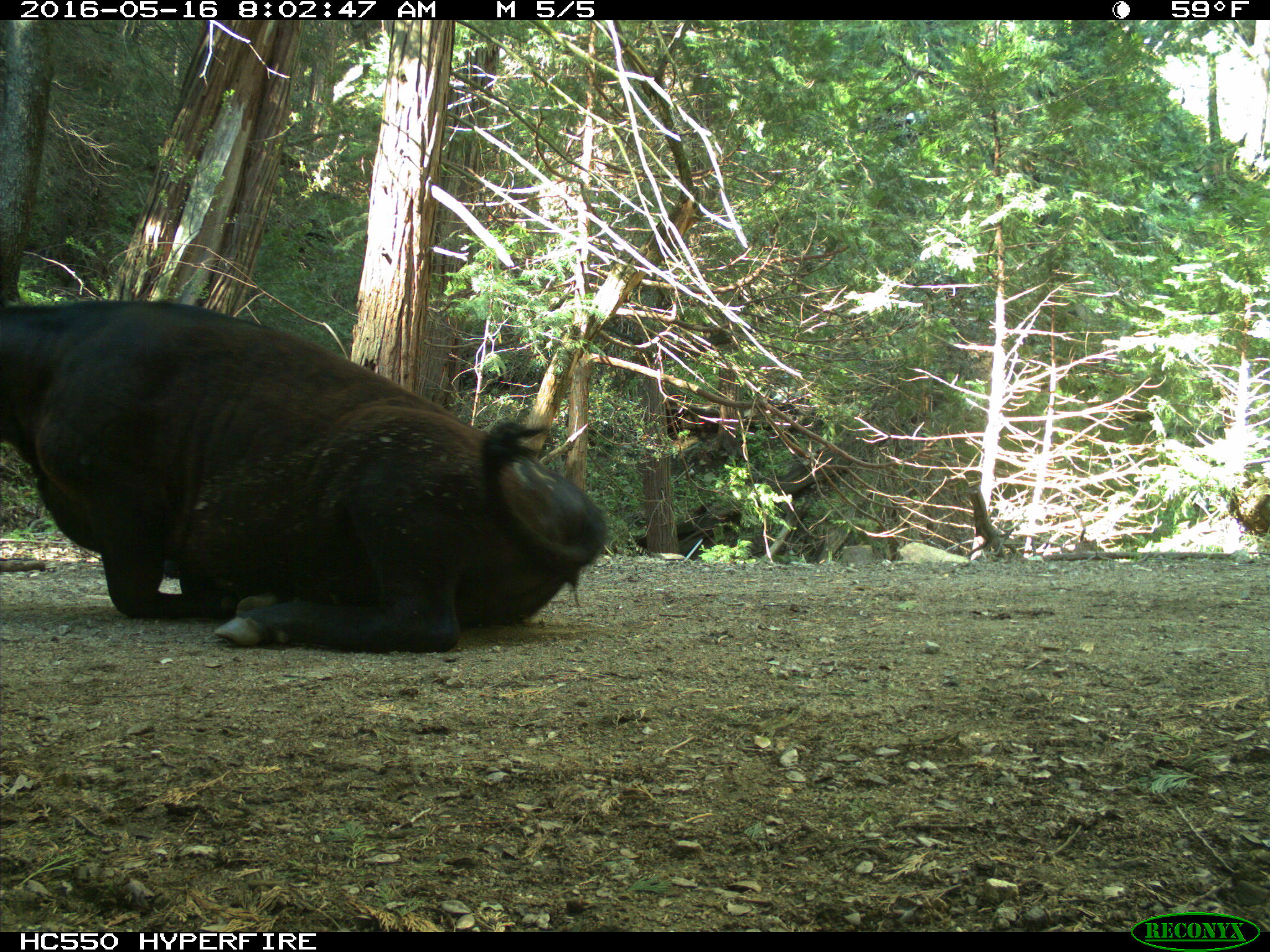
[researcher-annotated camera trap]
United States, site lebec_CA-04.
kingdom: Animalia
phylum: Chordata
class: Mammalia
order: Artiodactyla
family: Bovidae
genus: Bos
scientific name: Bos taurus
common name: domestic cow